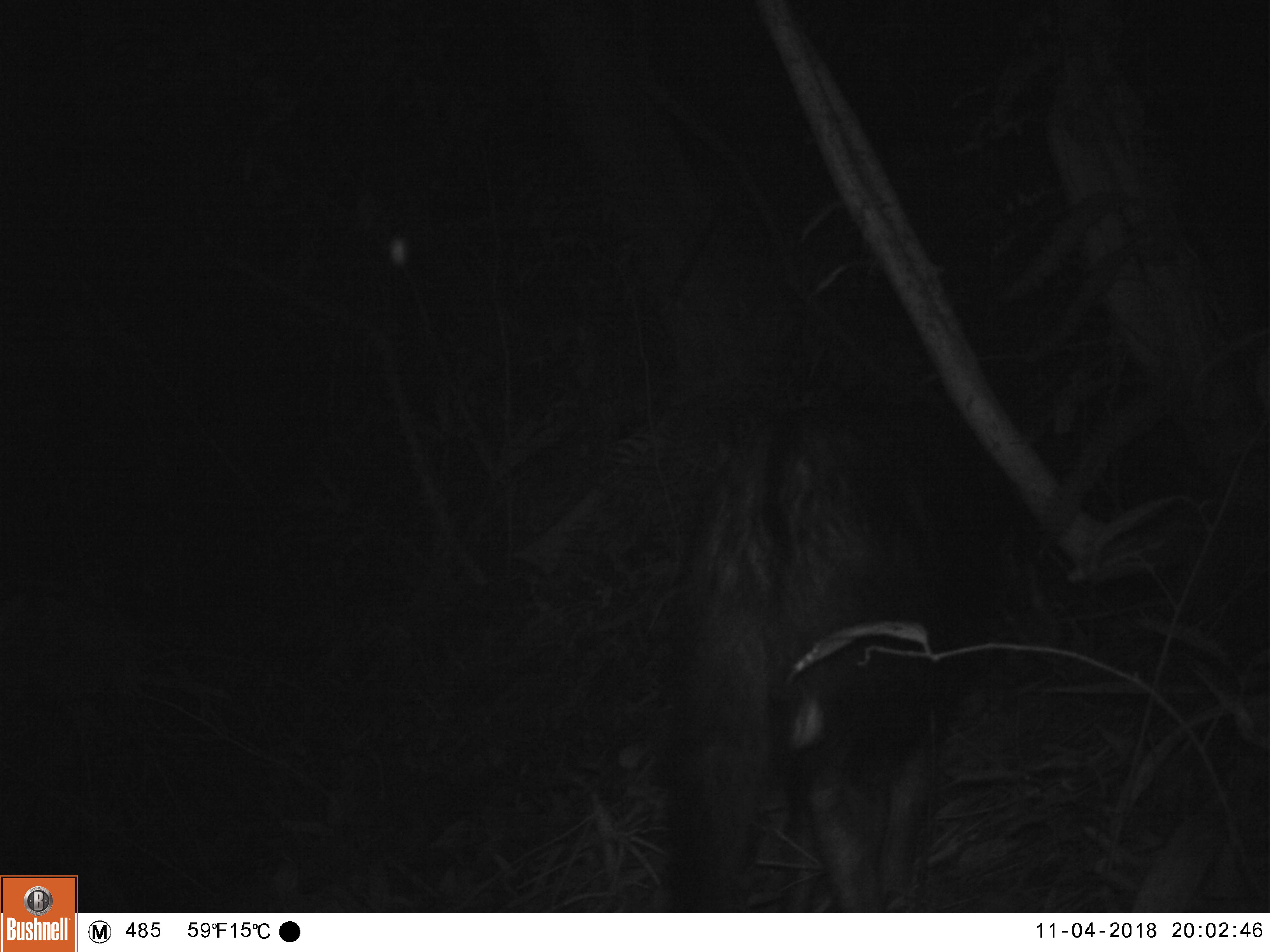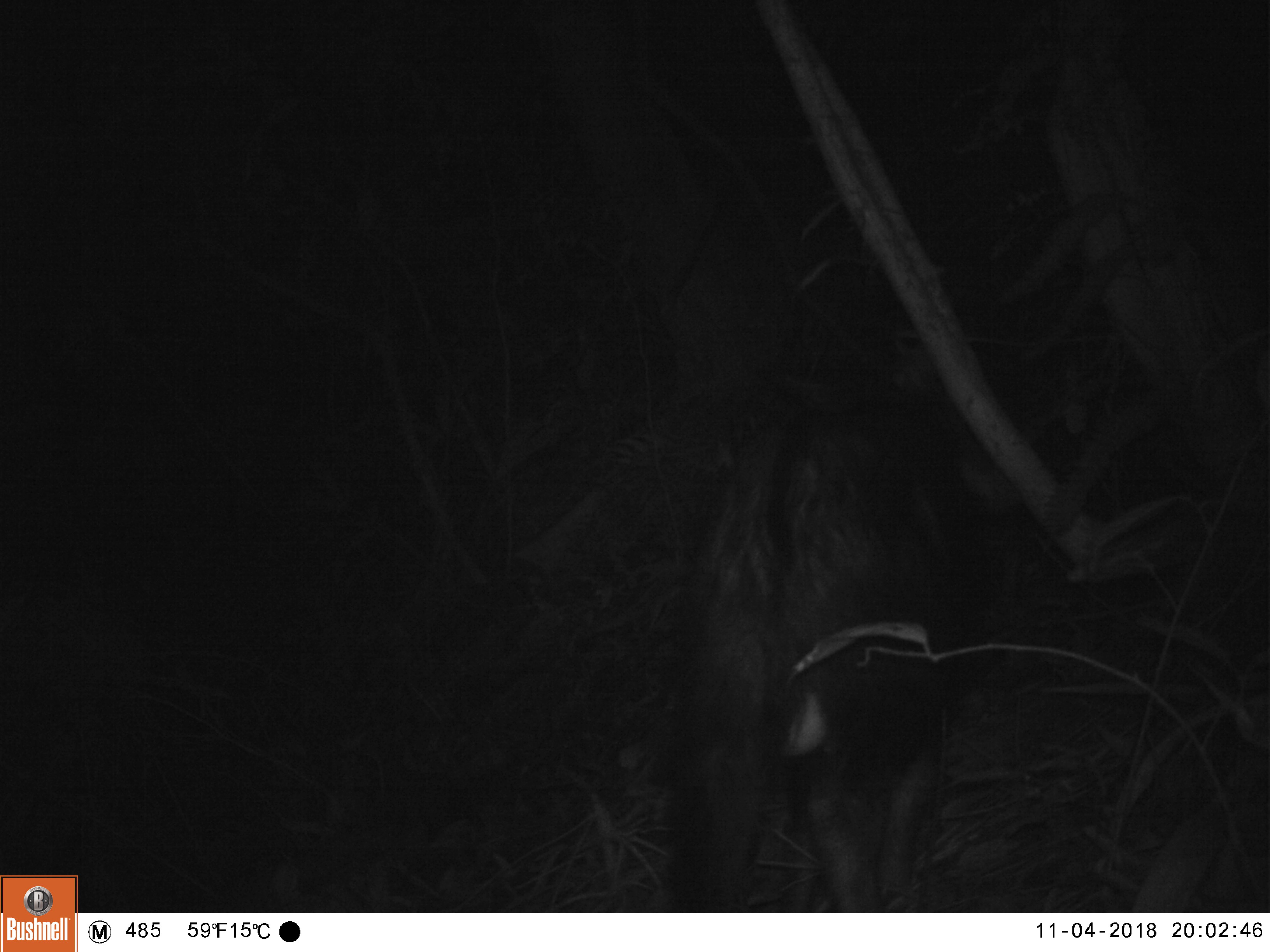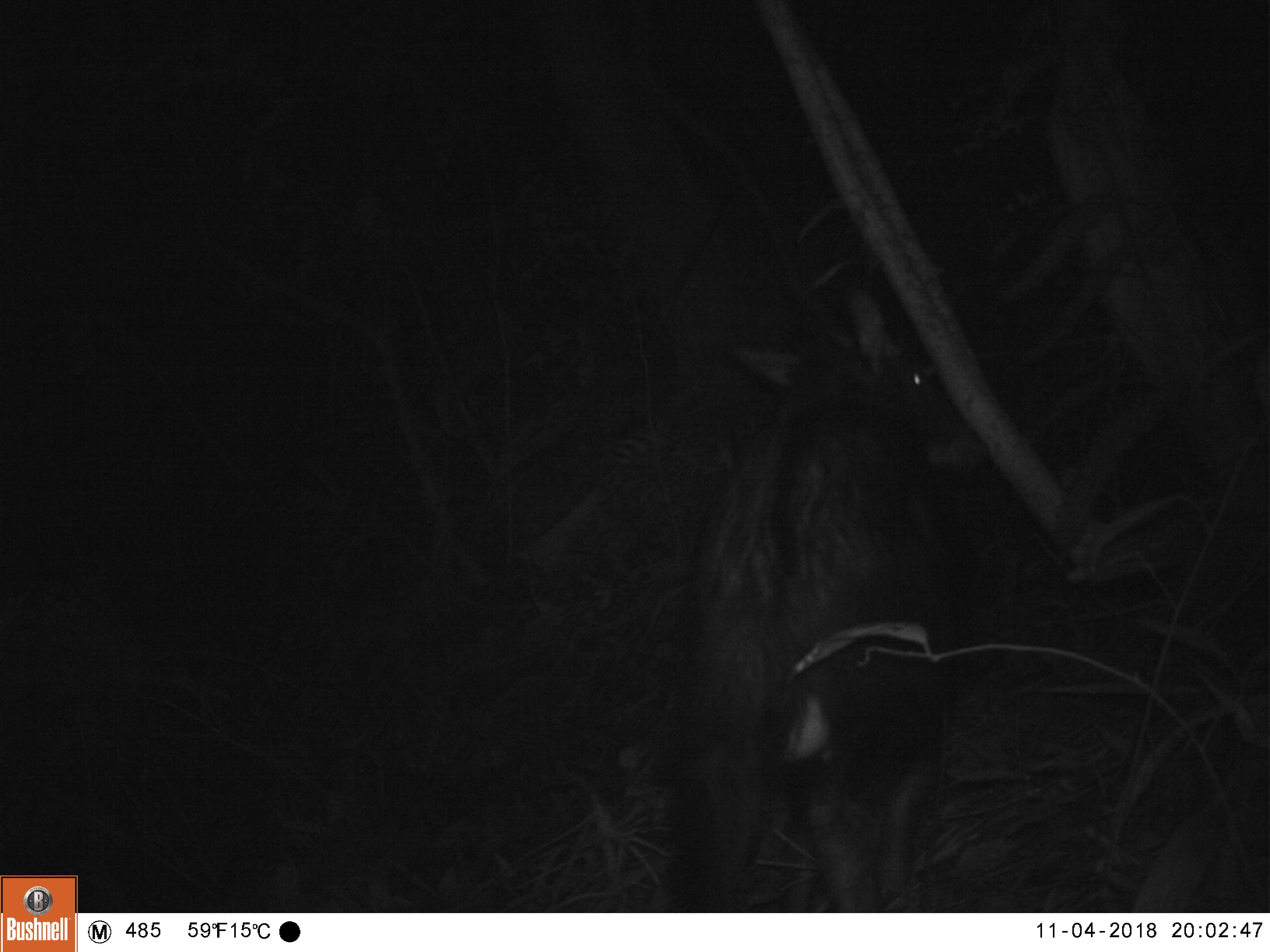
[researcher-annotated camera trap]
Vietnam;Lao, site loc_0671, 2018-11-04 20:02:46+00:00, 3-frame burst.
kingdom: Animalia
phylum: Chordata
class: Mammalia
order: Artiodactyla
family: Bovidae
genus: Capricornis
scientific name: Capricornis sumatraensis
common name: chinese serow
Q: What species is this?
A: Chinese serow (Capricornis sumatraensis).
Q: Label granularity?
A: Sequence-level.